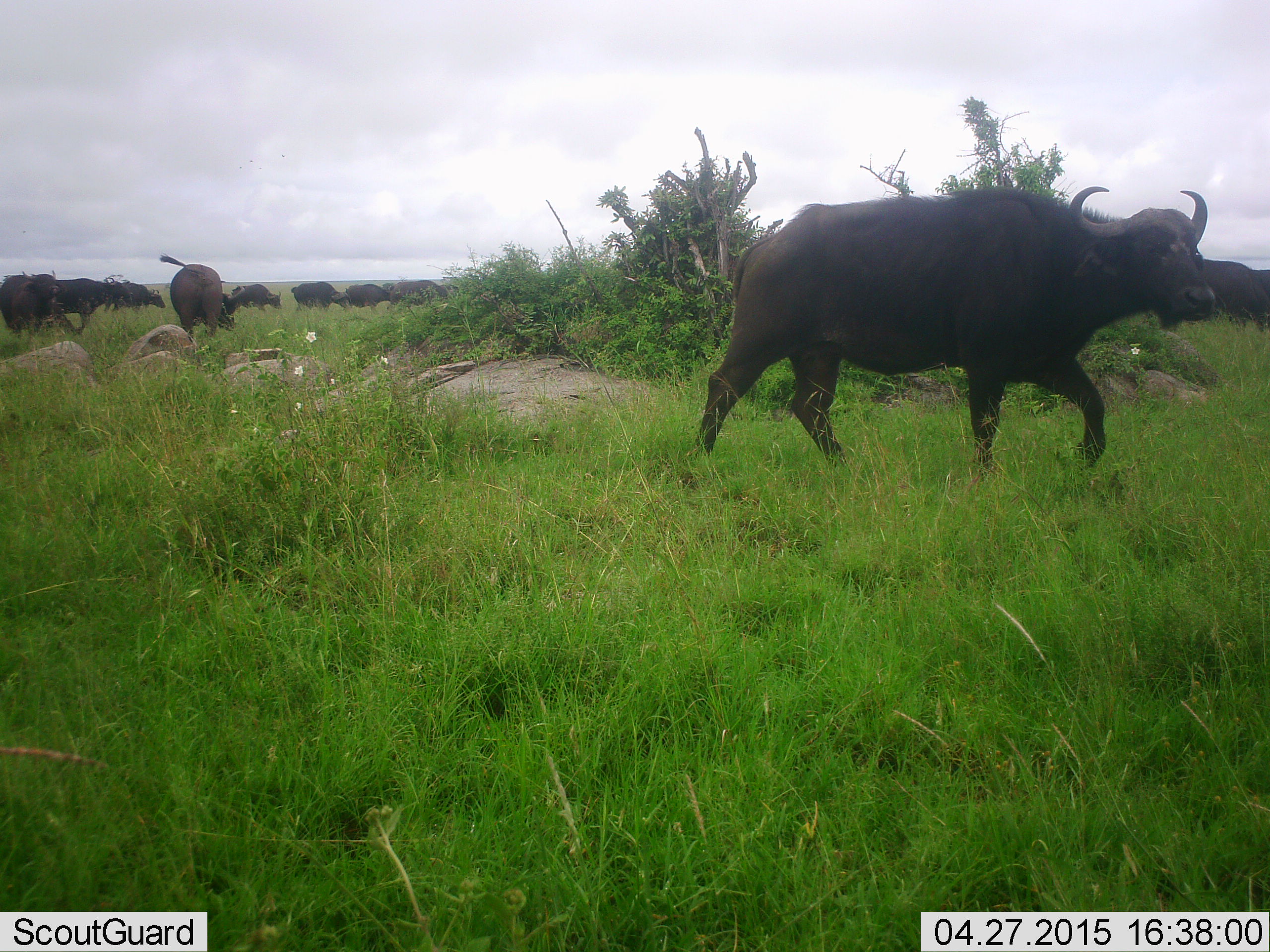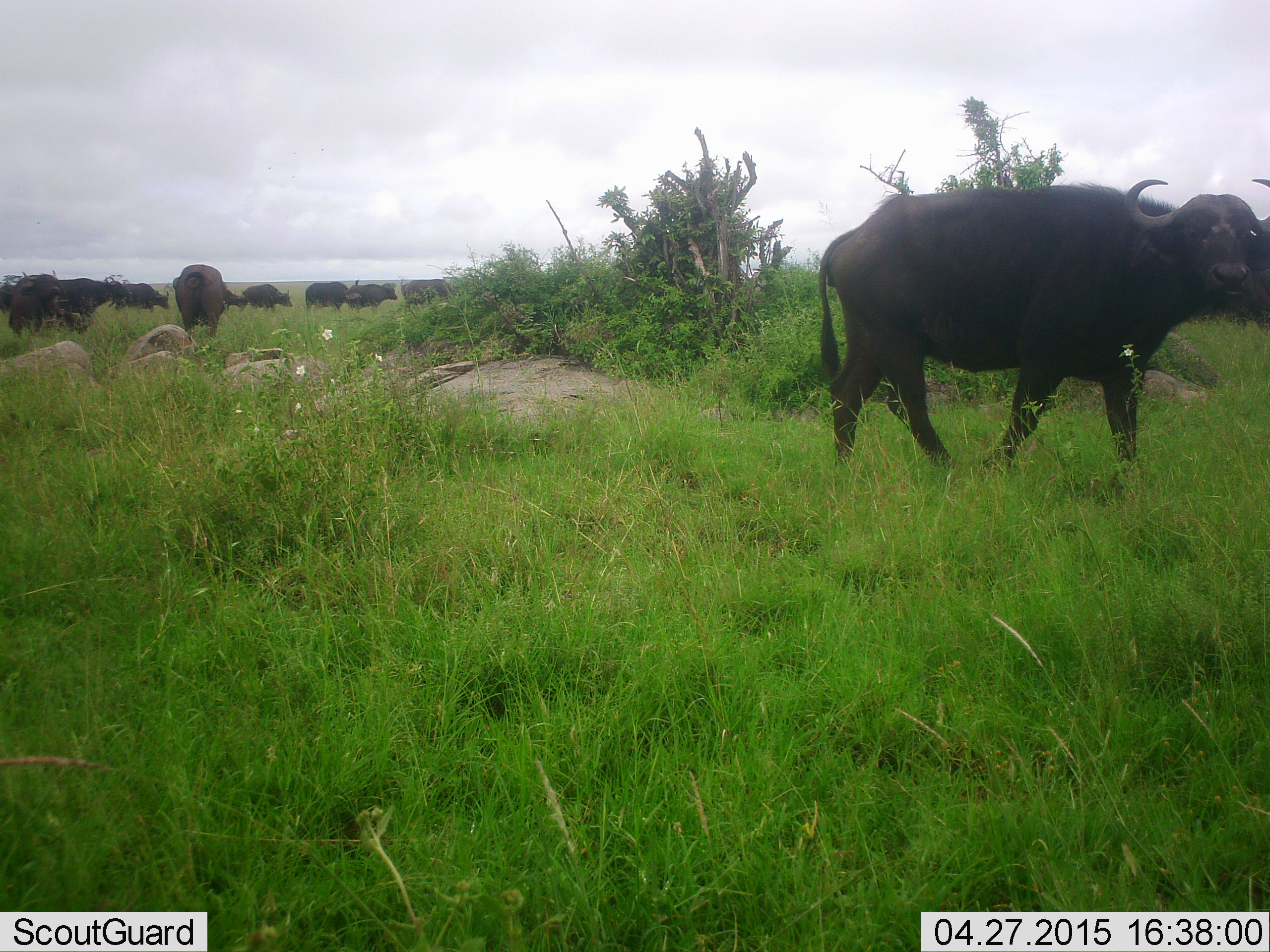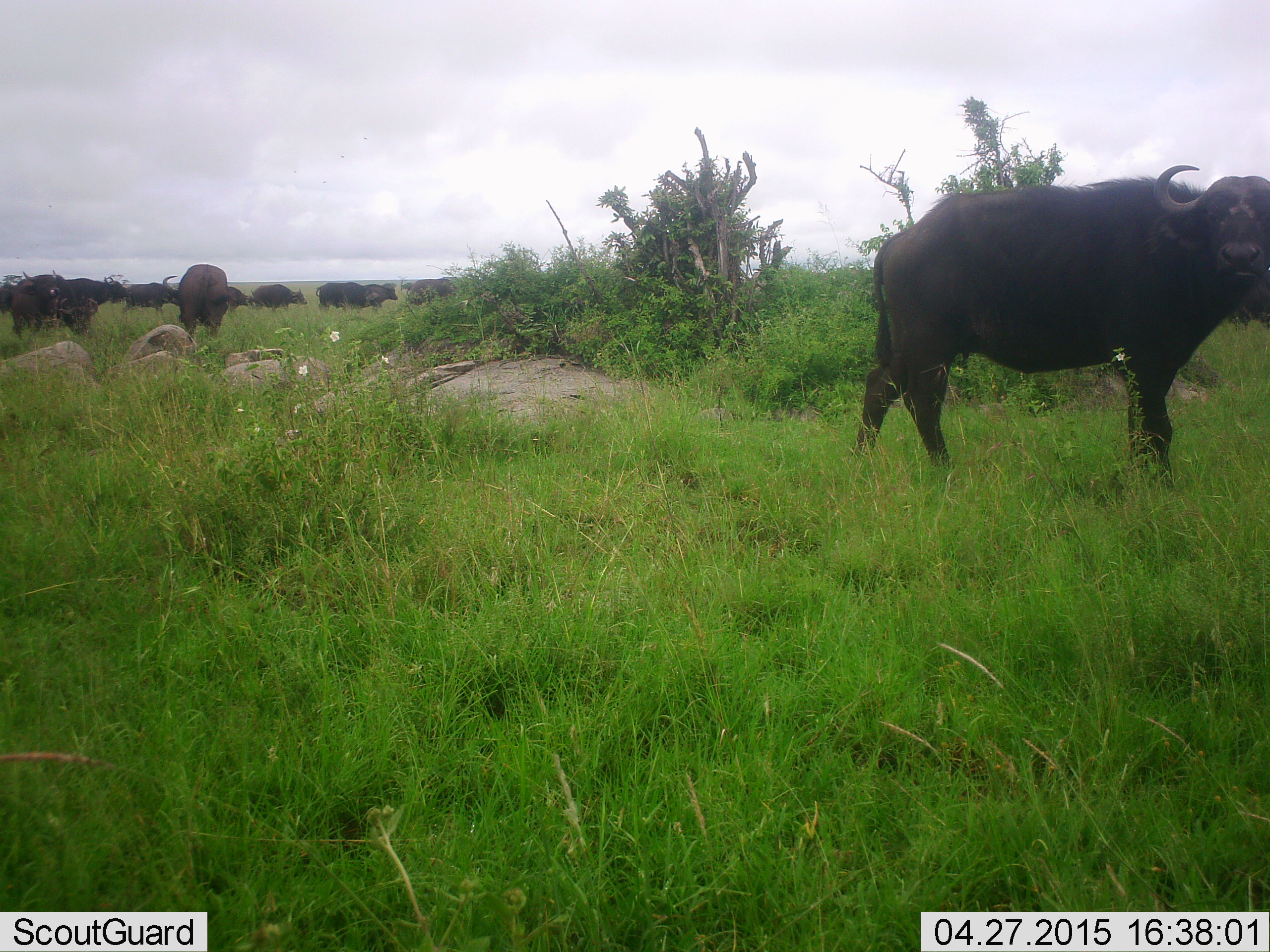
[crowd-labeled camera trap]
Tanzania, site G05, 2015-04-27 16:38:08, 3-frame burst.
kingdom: Animalia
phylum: Chordata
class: Mammalia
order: Artiodactyla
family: Bovidae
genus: Syncerus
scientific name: Syncerus caffer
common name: cape buffalo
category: buffalo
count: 11-50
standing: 18%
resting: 0%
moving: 91%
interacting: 0%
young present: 0%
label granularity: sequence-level